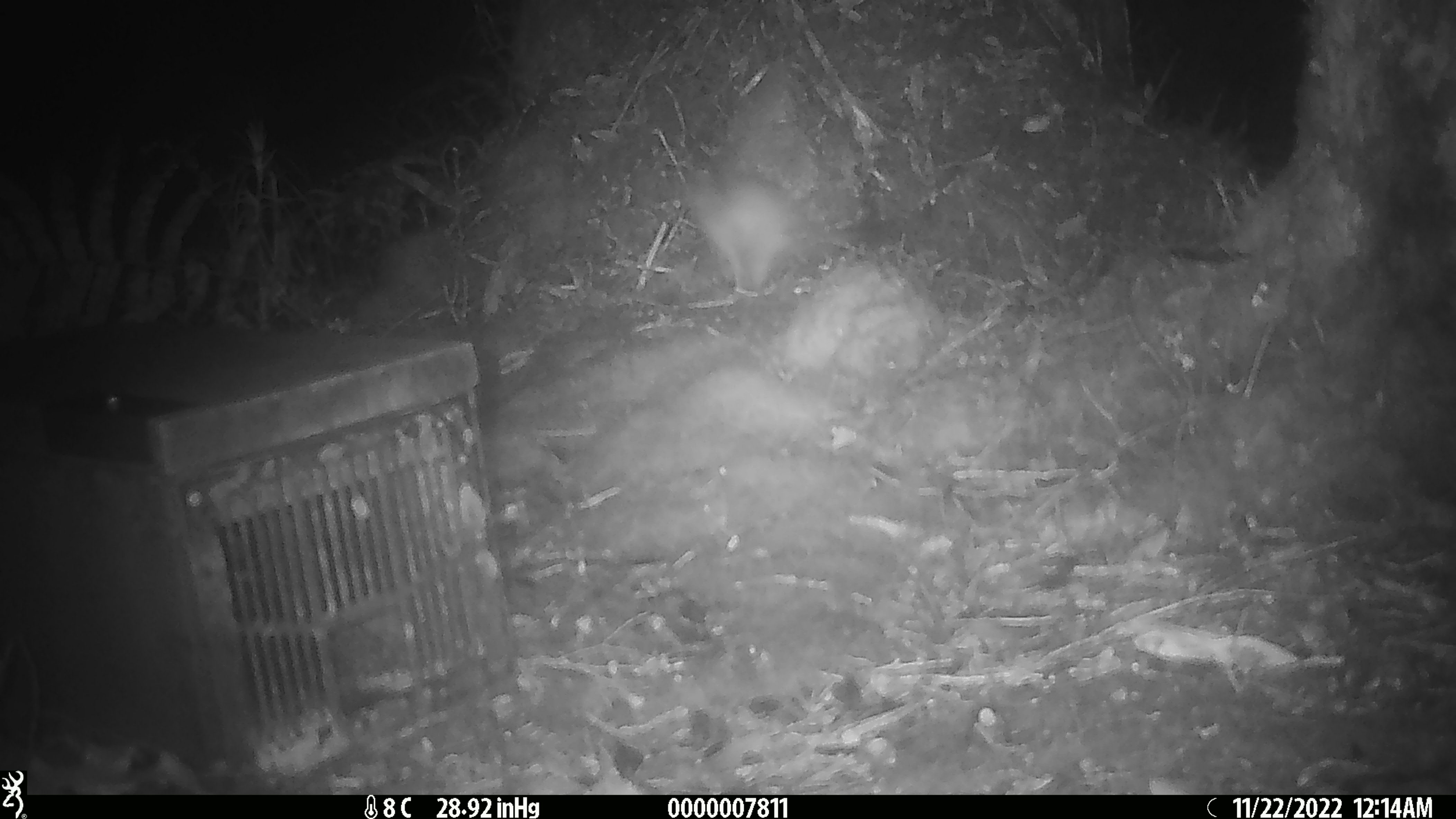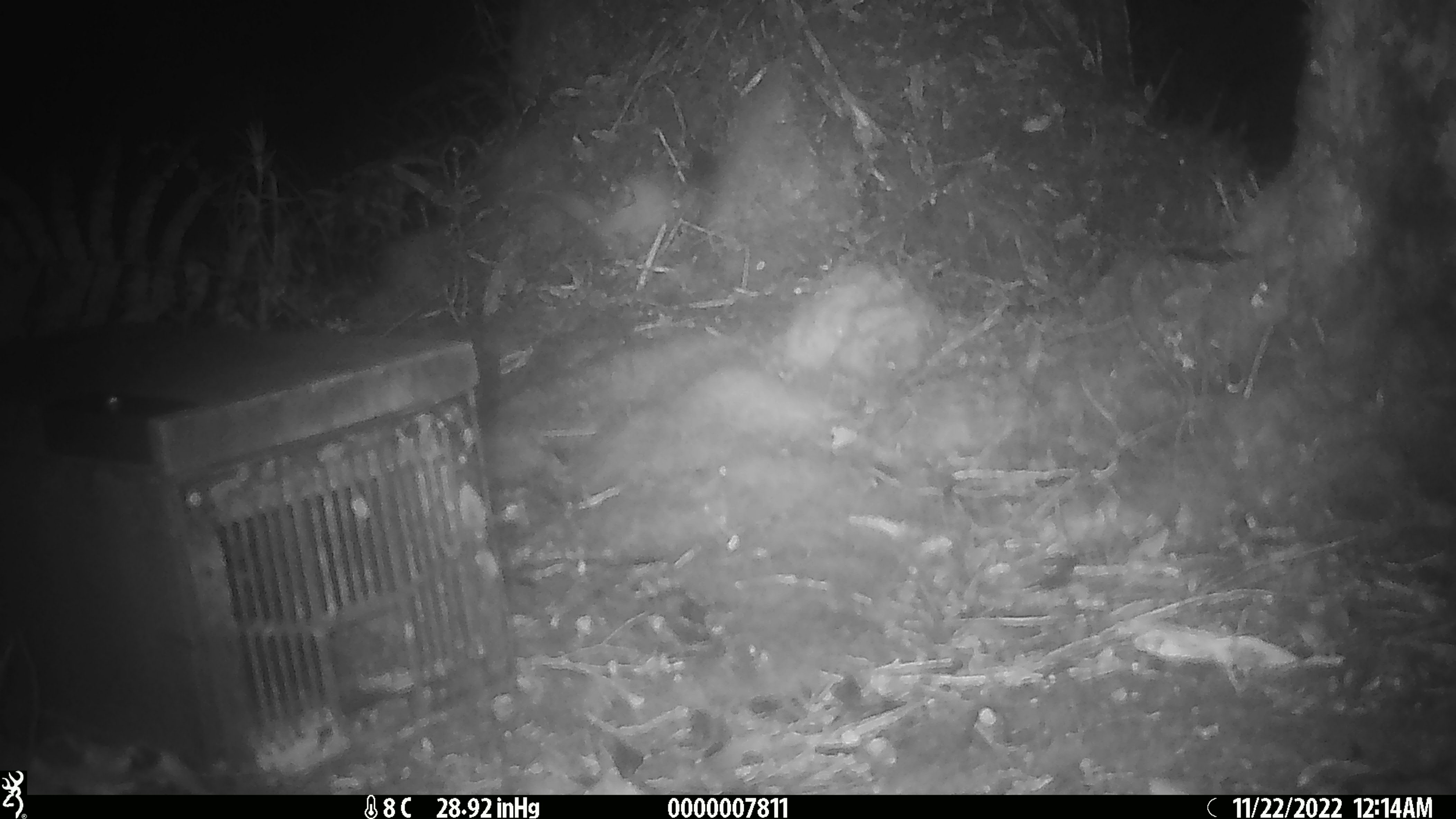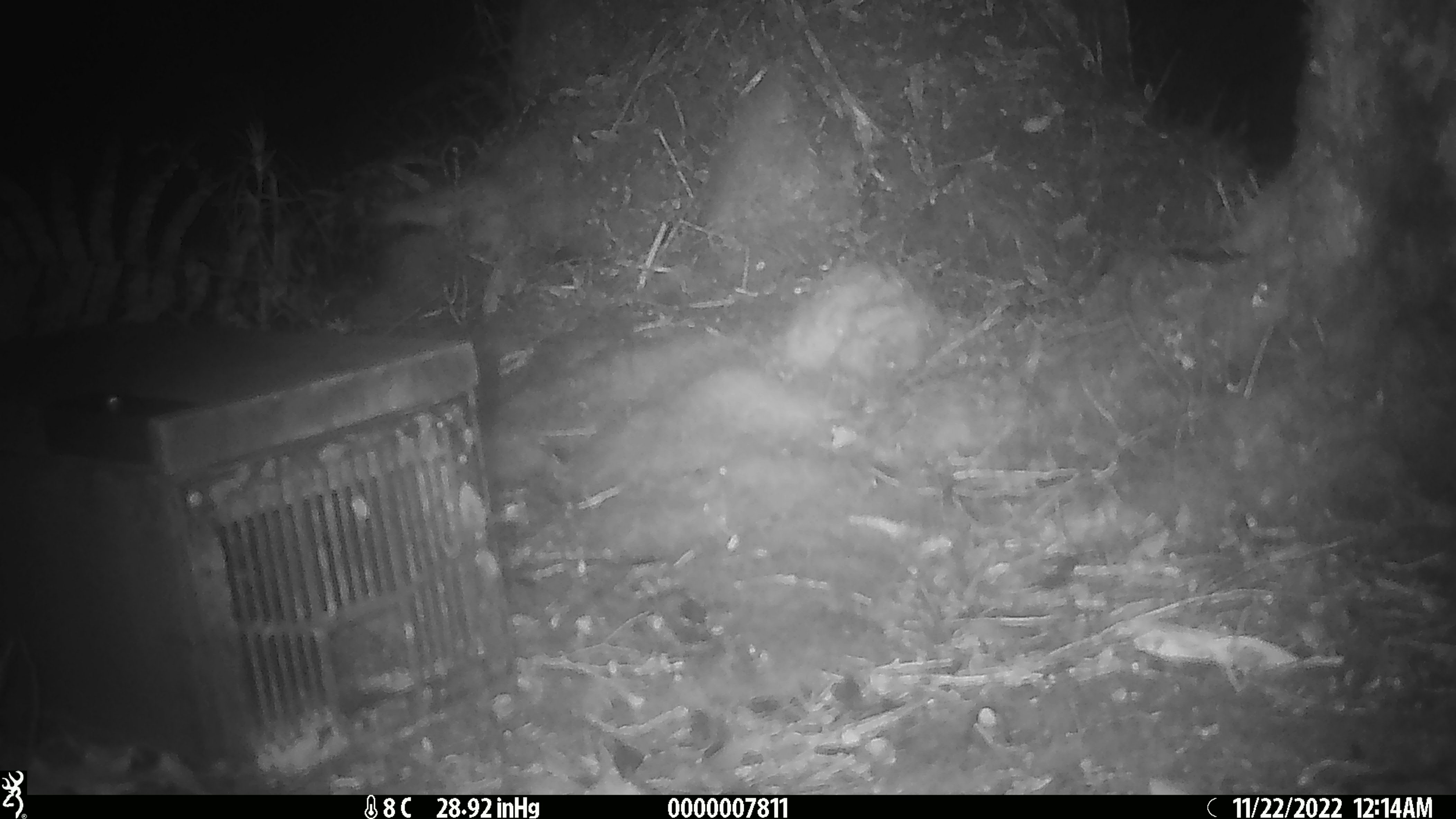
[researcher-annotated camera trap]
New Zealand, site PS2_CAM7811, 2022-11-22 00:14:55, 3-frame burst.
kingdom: Animalia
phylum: Chordata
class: Mammalia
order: Carnivora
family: Mustelidae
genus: Mustela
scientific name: Mustela erminea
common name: stoat